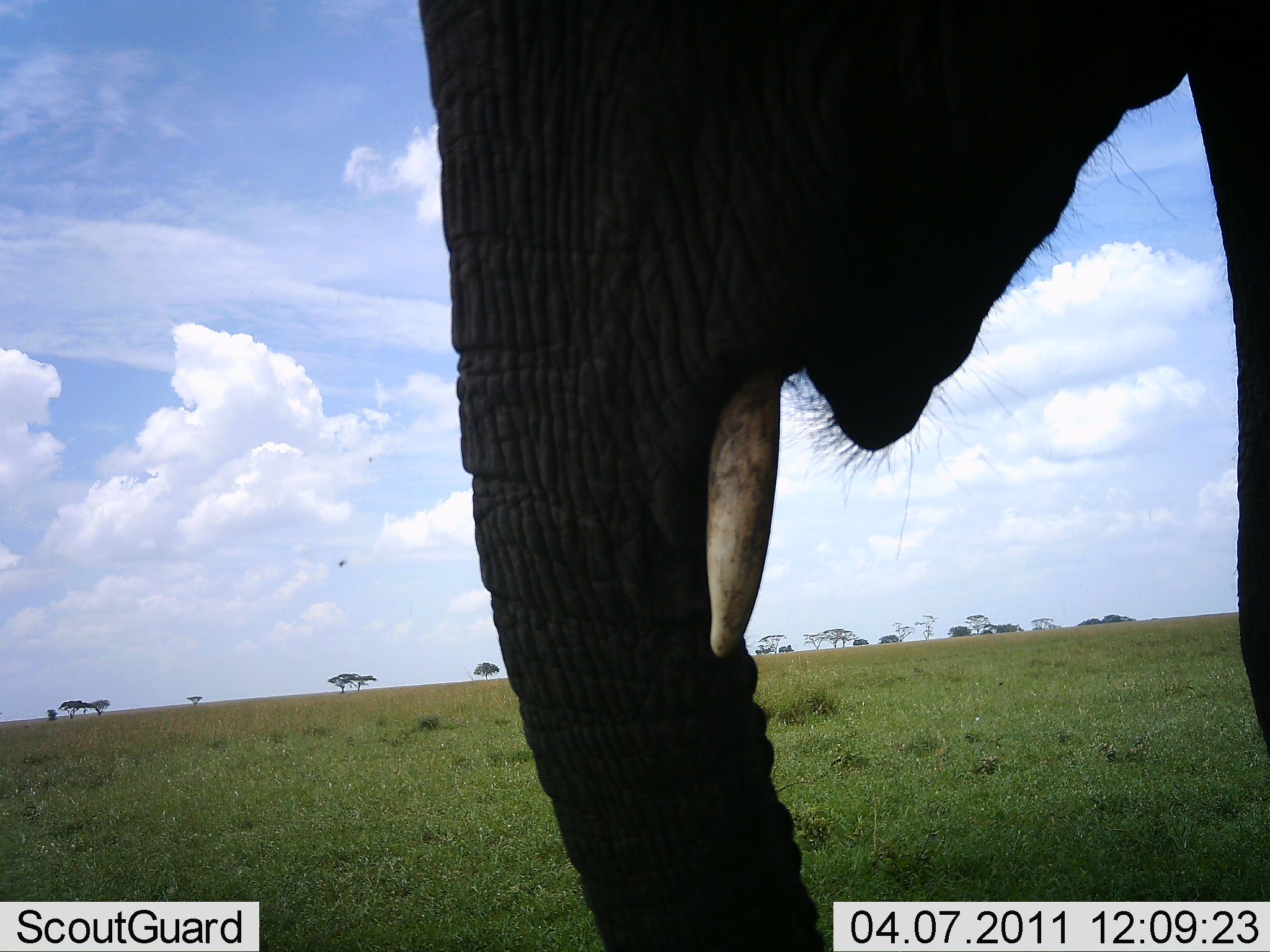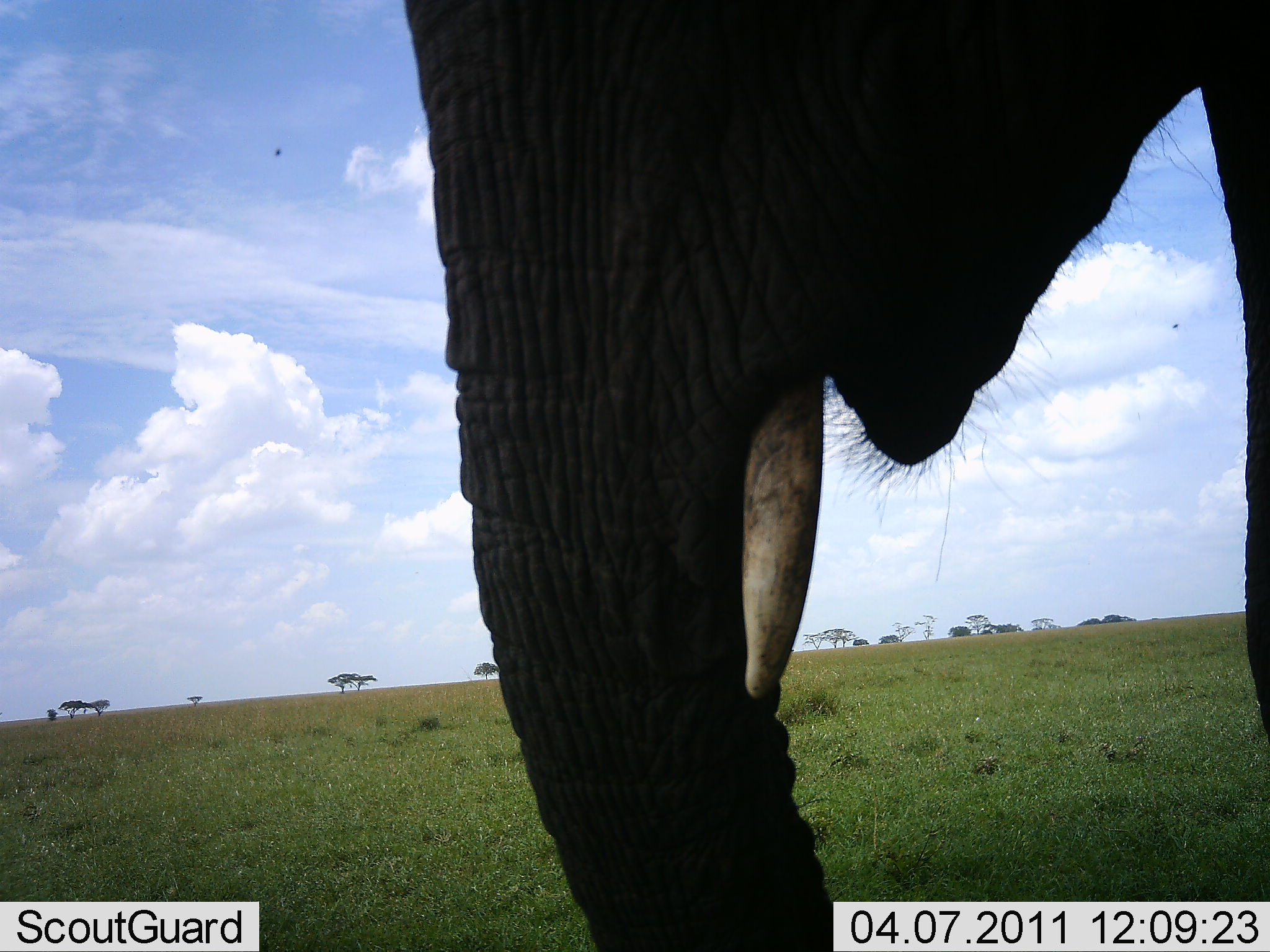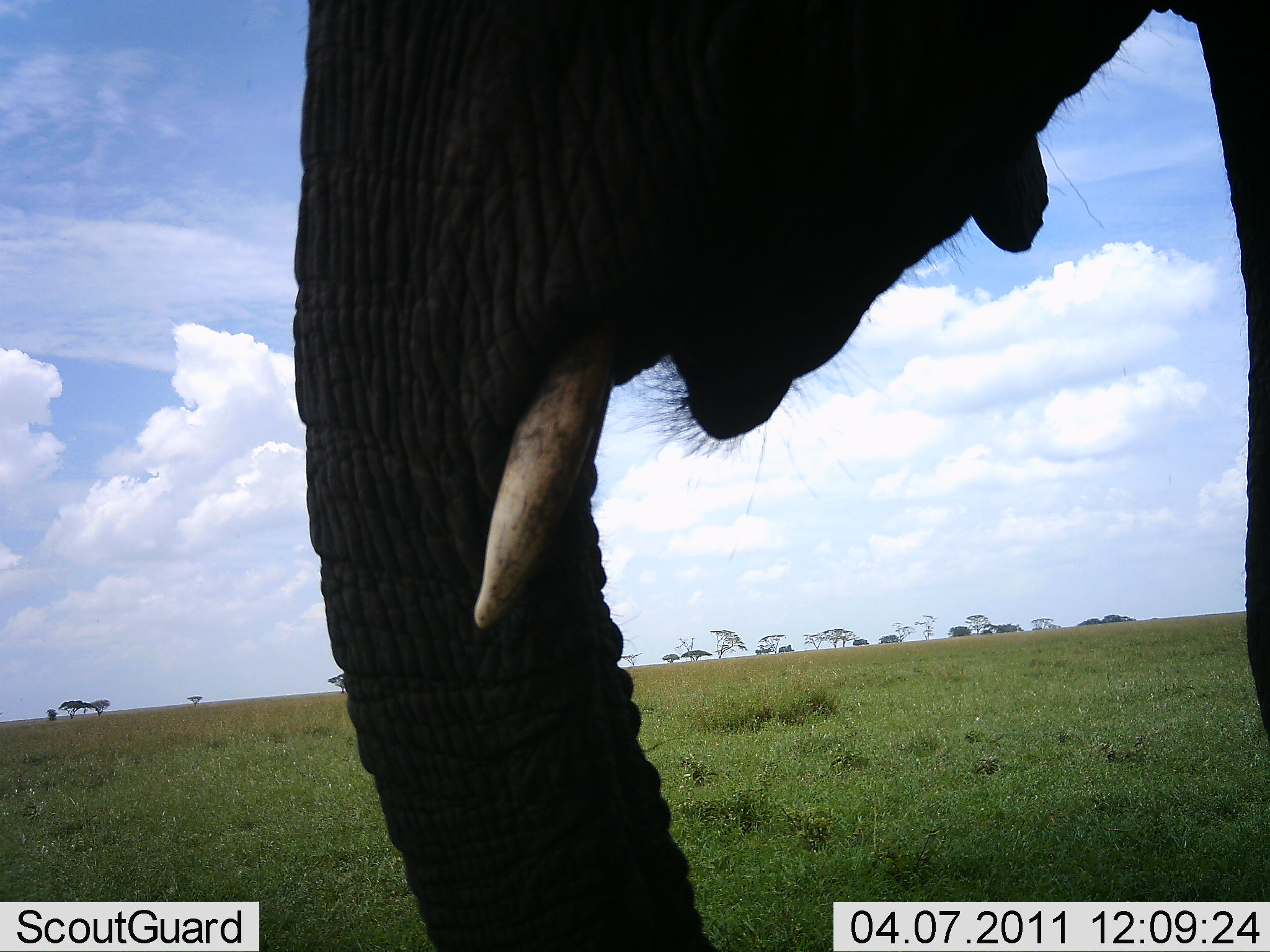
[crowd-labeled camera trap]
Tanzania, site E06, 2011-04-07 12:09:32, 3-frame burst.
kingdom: Animalia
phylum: Chordata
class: Mammalia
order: Proboscidea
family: Elephantidae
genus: Loxodonta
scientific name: Loxodonta africana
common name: african bush elephant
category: elephant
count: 1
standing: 58%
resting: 0%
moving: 25%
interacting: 0%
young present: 0%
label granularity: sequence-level